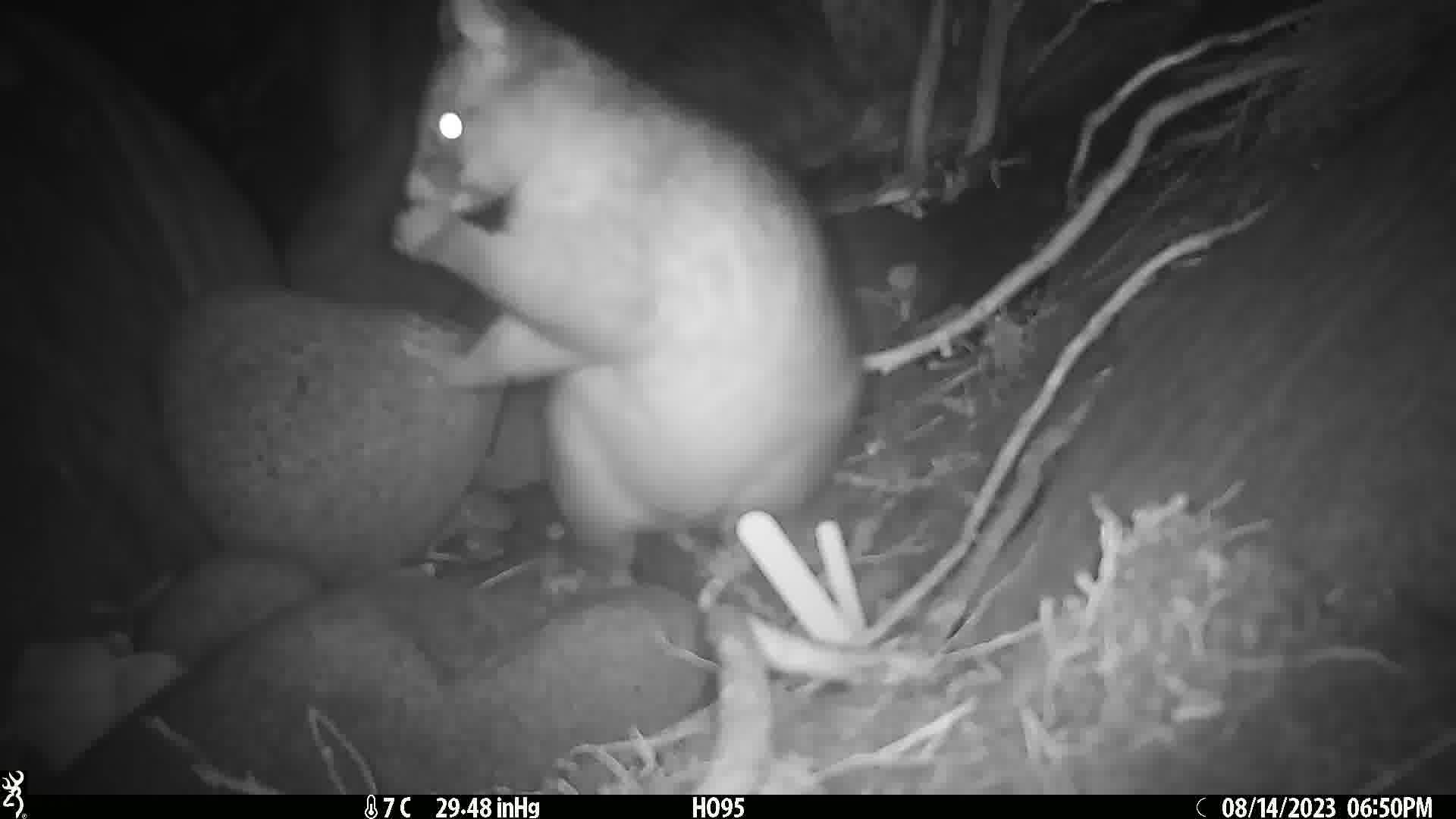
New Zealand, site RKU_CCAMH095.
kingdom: Animalia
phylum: Chordata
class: Mammalia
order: Diprotodontia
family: Phalangeridae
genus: Trichosurus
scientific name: Trichosurus vulpecula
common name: common brushtail possum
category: possum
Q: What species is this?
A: Possum (common brushtail possum) (Trichosurus vulpecula).